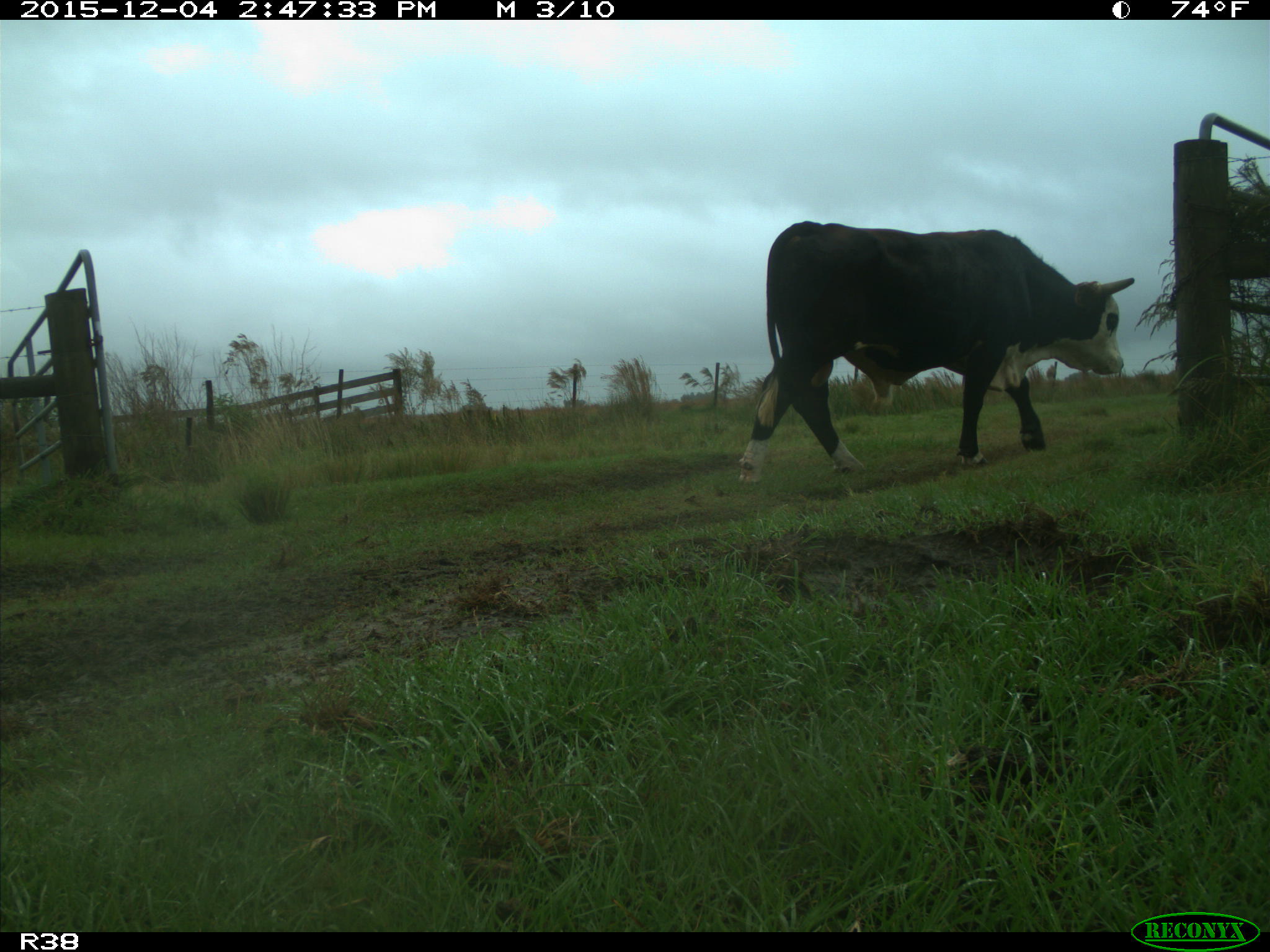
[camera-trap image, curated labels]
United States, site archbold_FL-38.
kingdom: Animalia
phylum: Chordata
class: Mammalia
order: Artiodactyla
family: Bovidae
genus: Bos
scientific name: Bos taurus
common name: domestic cow